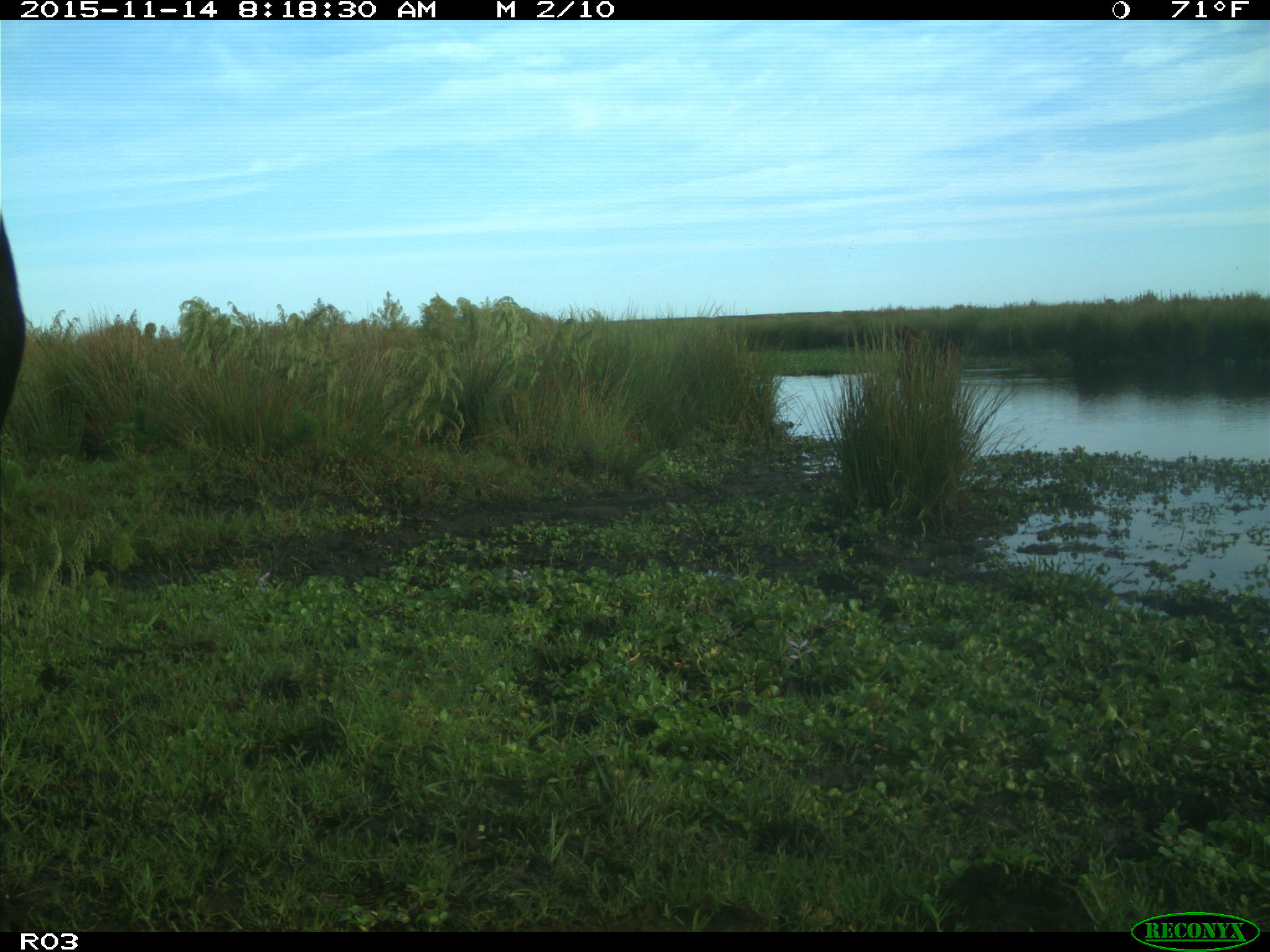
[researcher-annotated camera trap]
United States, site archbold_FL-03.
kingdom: Animalia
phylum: Chordata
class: Mammalia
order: Artiodactyla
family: Bovidae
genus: Bos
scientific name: Bos taurus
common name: domestic cow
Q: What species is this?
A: Bos taurus (domestic cow).